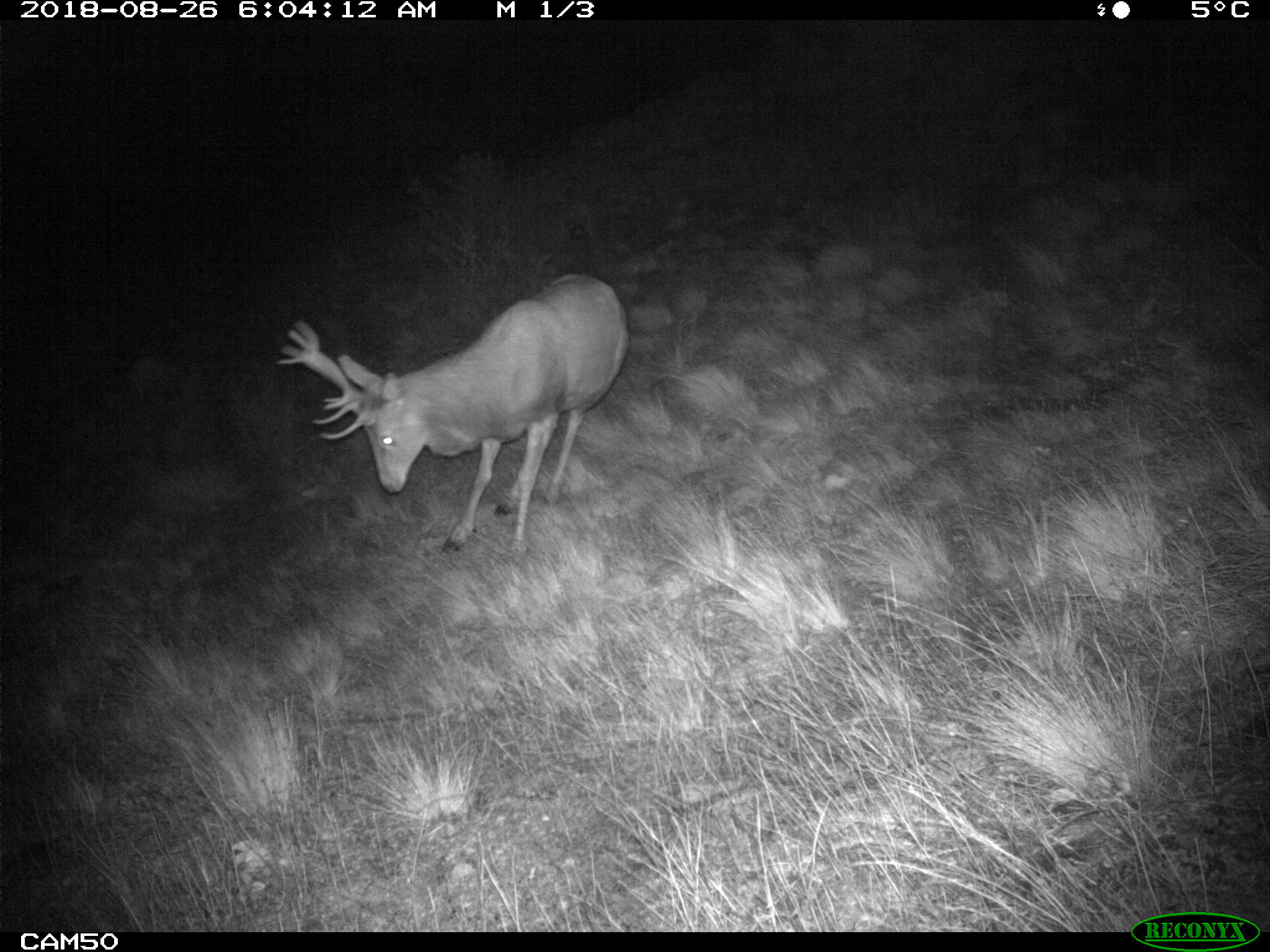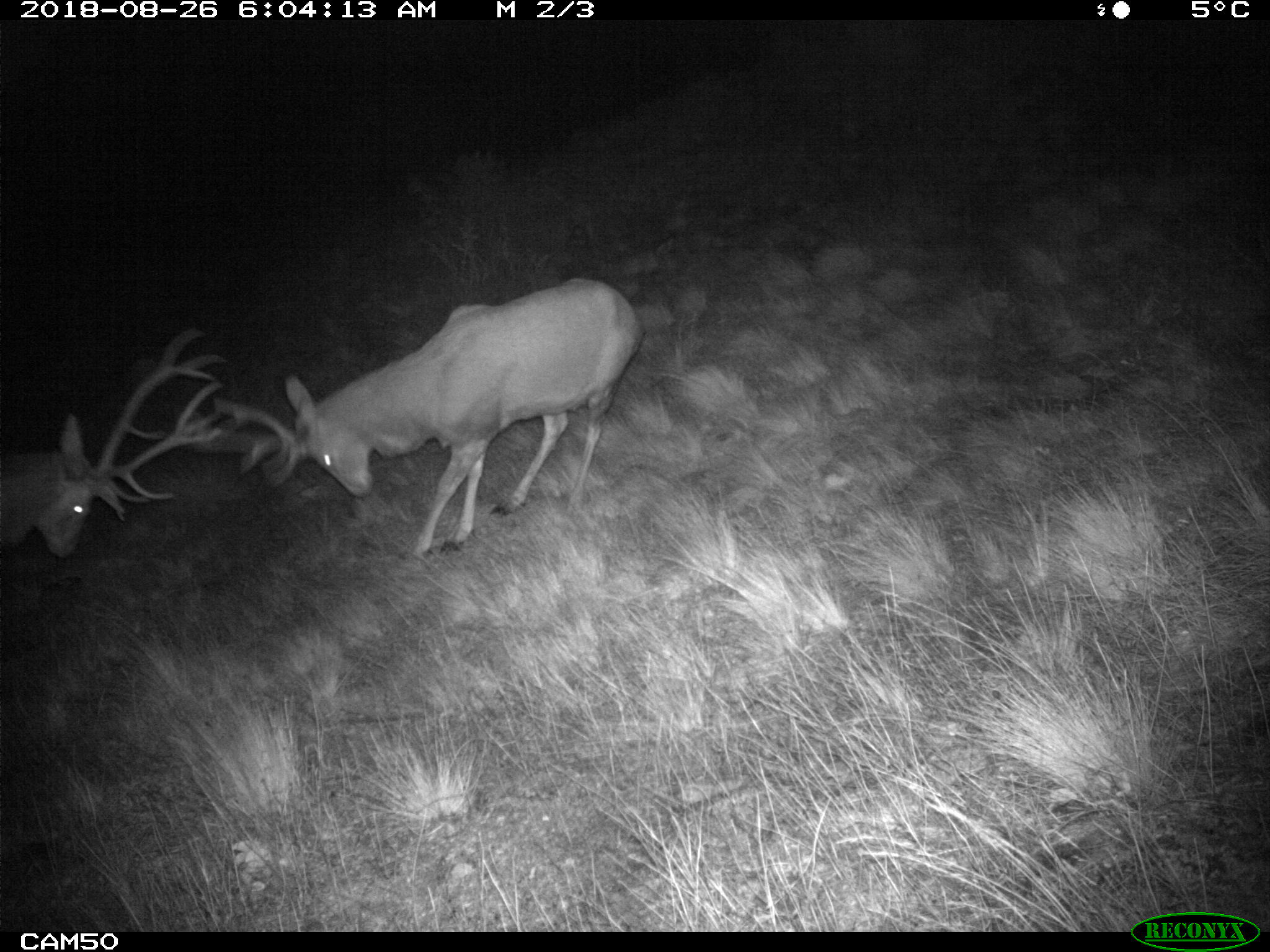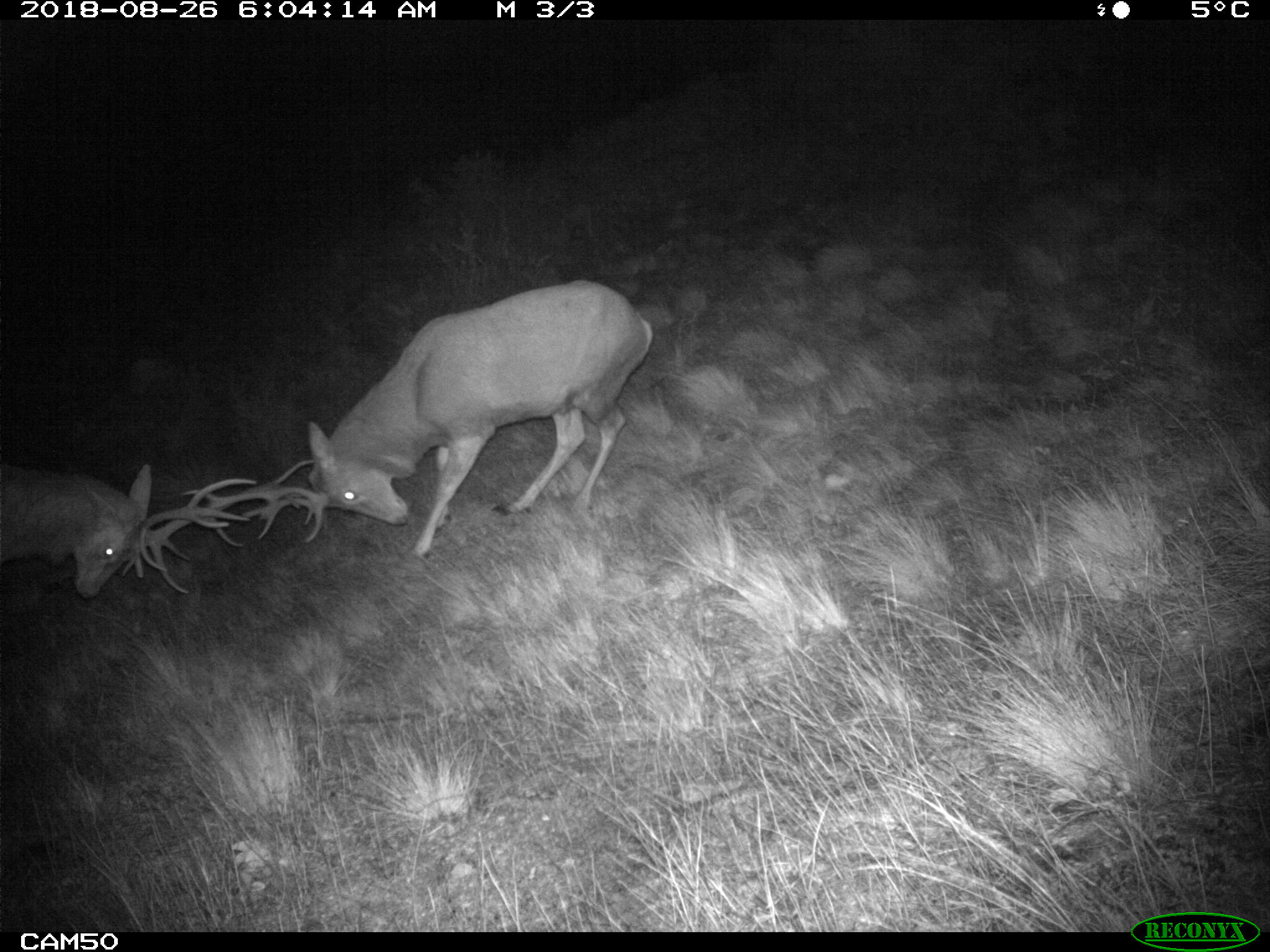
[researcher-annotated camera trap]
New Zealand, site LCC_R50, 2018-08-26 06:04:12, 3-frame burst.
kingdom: Animalia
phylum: Chordata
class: Mammalia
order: Artiodactyla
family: Cervidae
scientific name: Cervidae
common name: deer